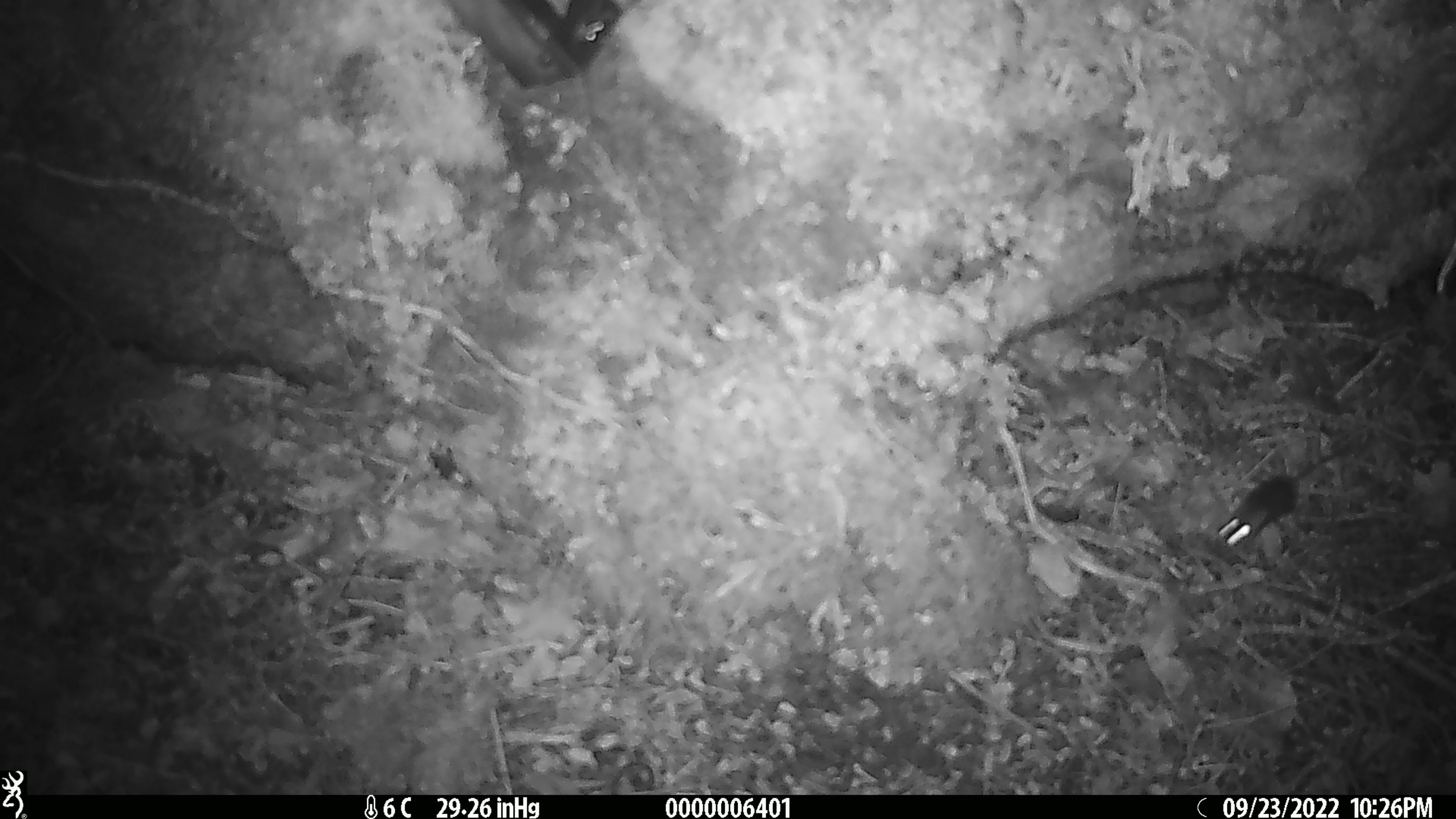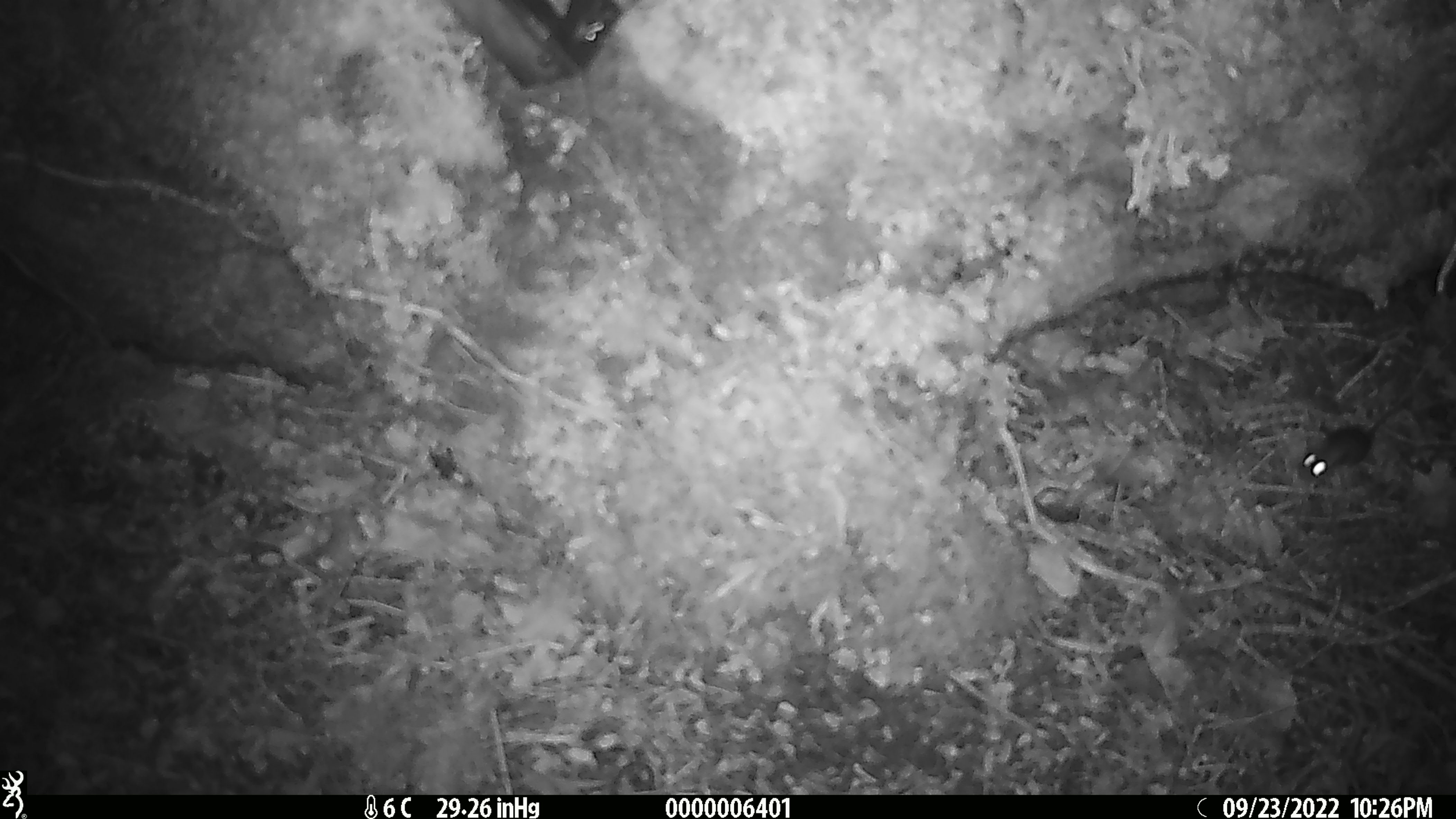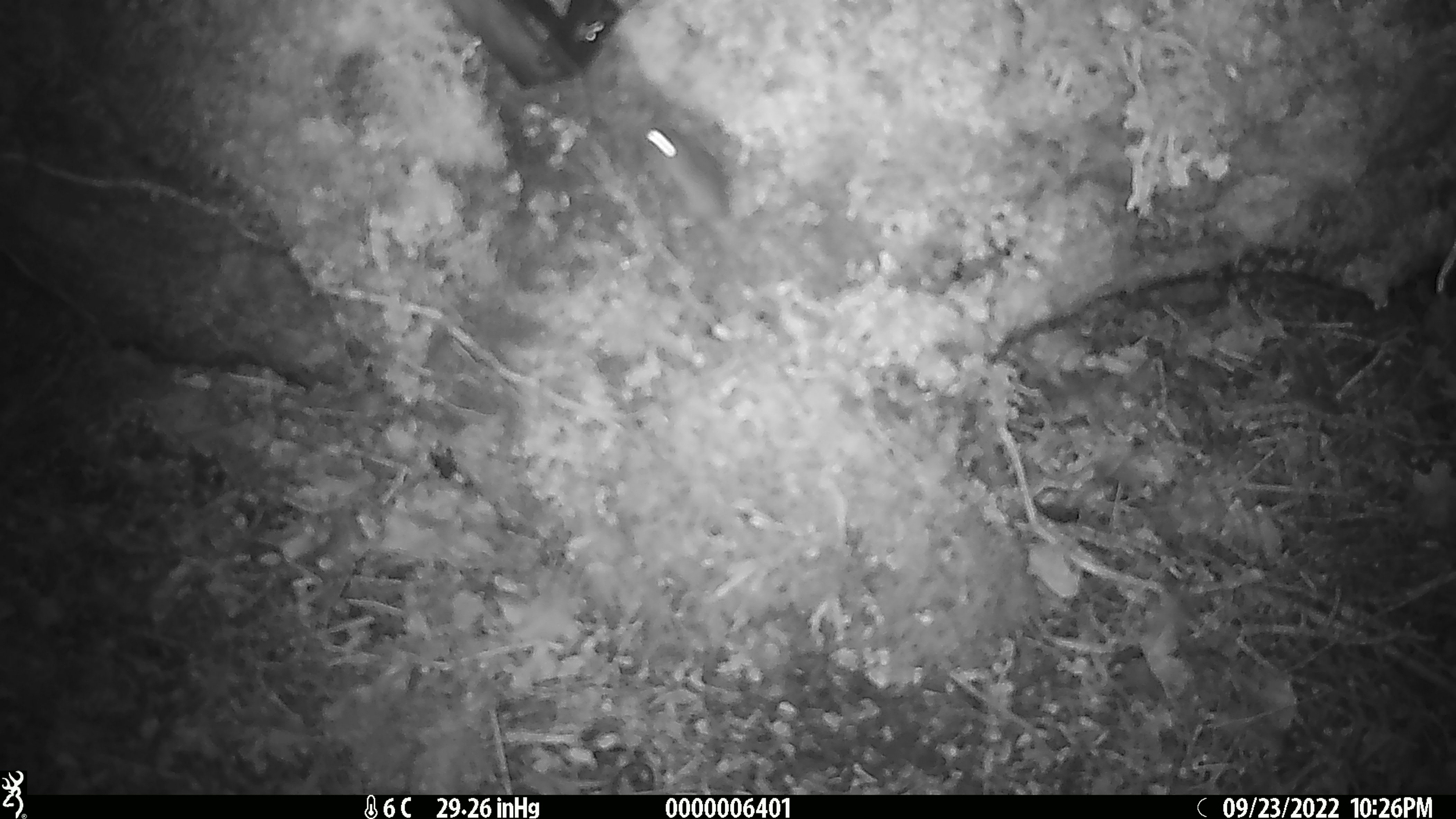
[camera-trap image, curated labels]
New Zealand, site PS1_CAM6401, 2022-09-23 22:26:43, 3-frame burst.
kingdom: Animalia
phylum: Chordata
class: Mammalia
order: Rodentia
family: Muridae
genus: Mus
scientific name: Mus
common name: mouse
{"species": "mouse (Mus)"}